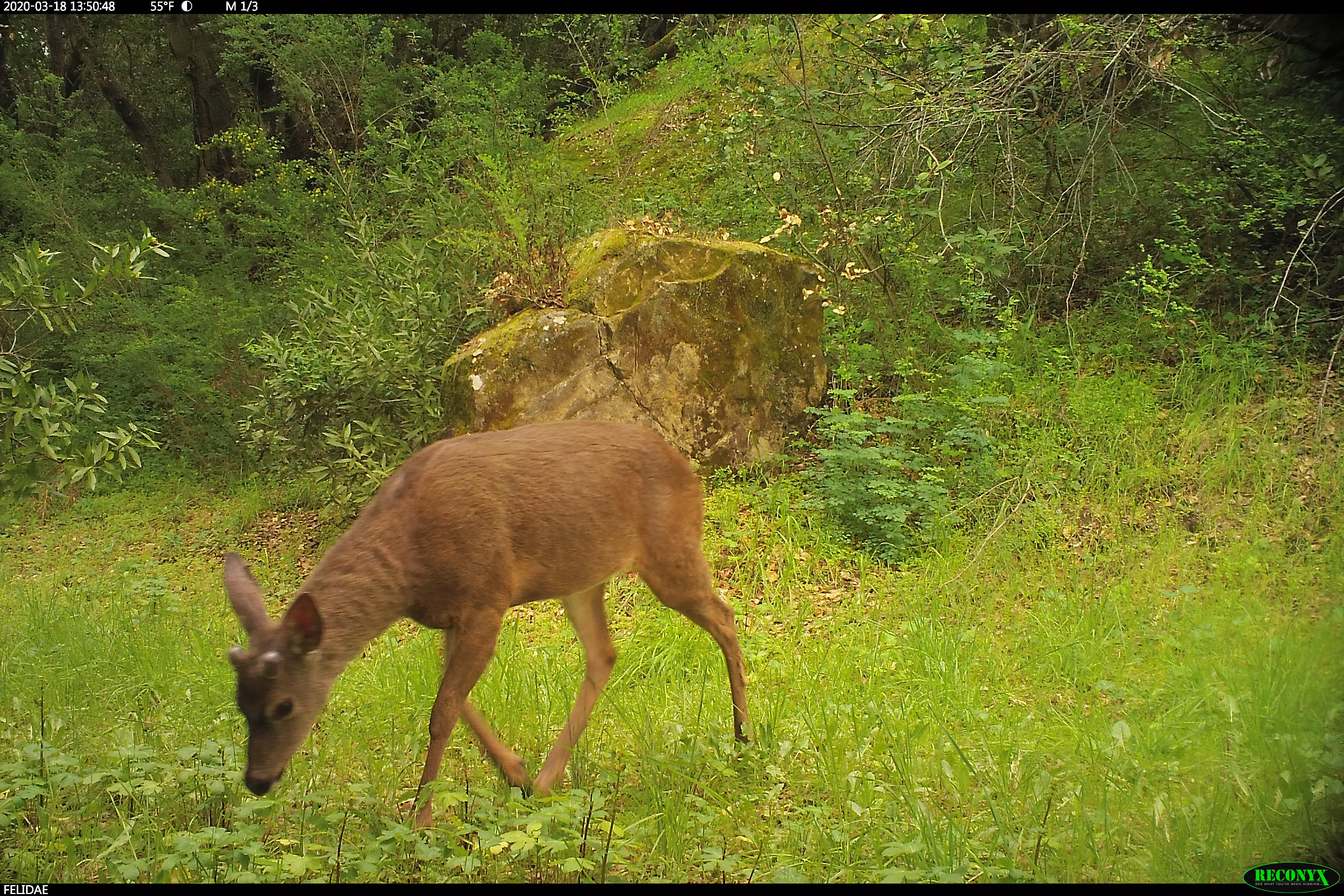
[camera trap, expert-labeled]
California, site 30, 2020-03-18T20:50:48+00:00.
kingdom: Animalia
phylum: Chordata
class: Mammalia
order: Artiodactyla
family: Cervidae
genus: Odocoileus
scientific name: Odocoileus hemionus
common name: mule deer